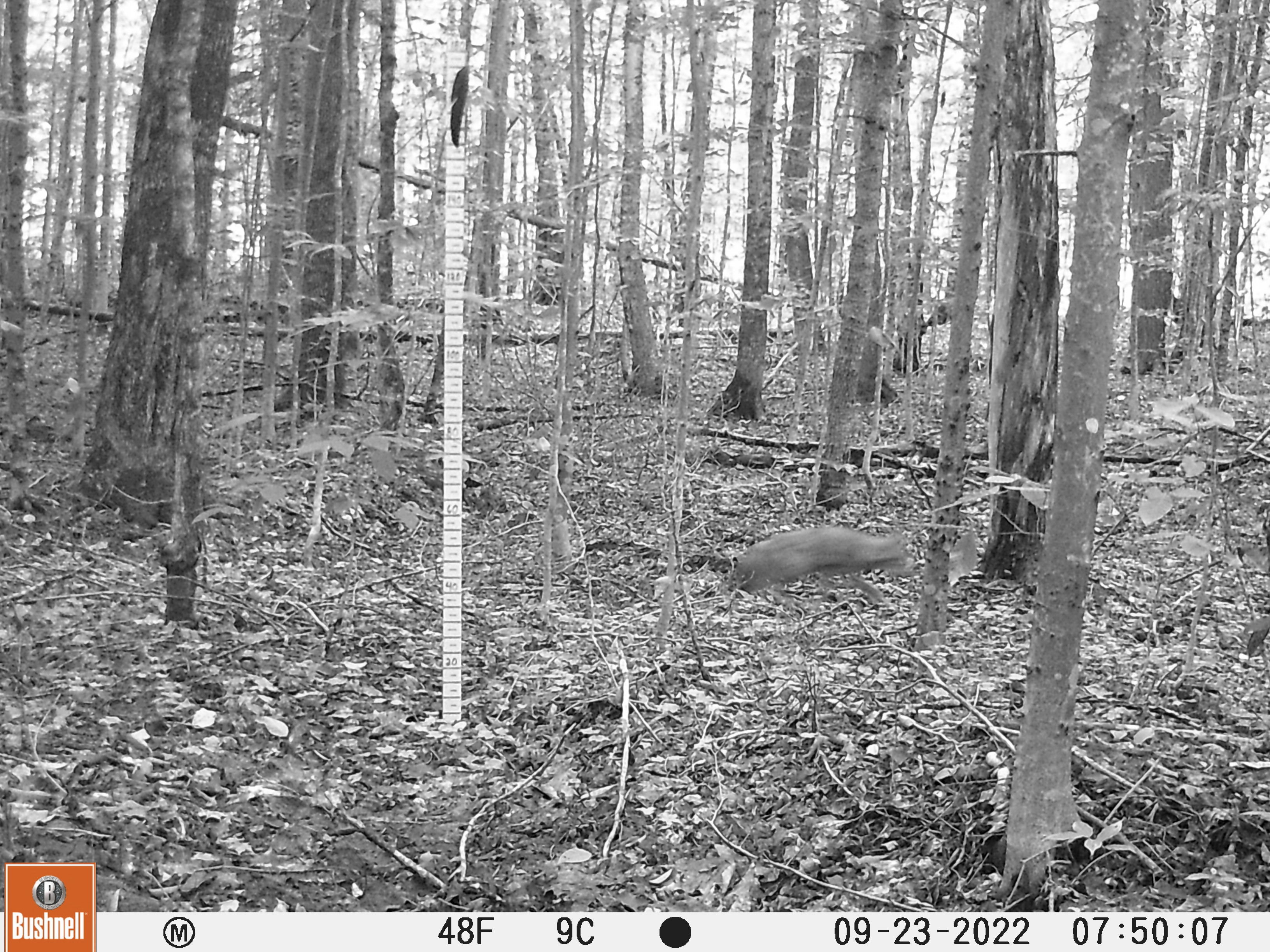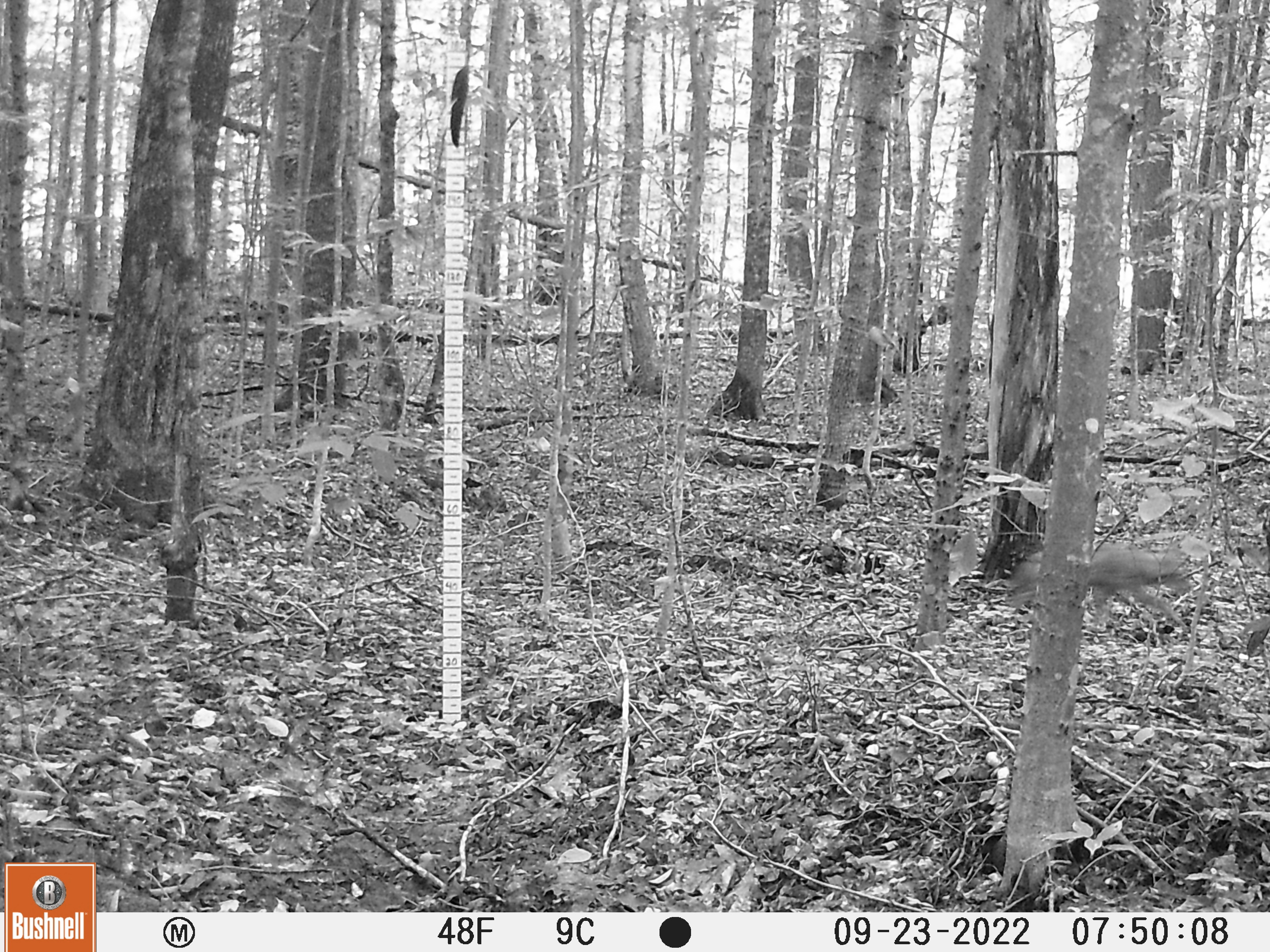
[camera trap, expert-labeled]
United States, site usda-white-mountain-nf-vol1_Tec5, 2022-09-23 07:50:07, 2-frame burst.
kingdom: Animalia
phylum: Chordata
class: Mammalia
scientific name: Mammalia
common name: mammal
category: mammal sp.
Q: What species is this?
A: Mammal sp. (mammal) (Mammalia).